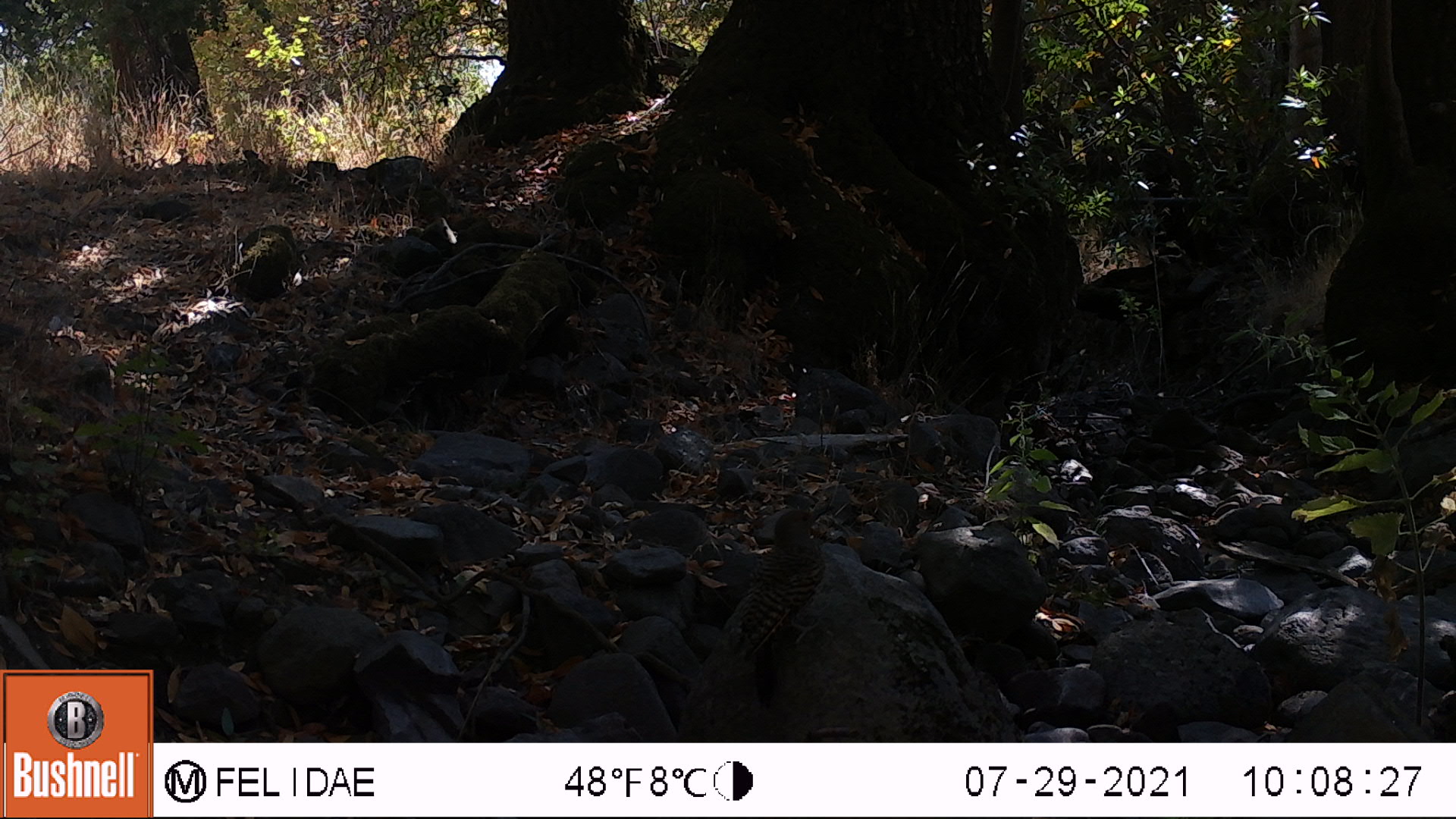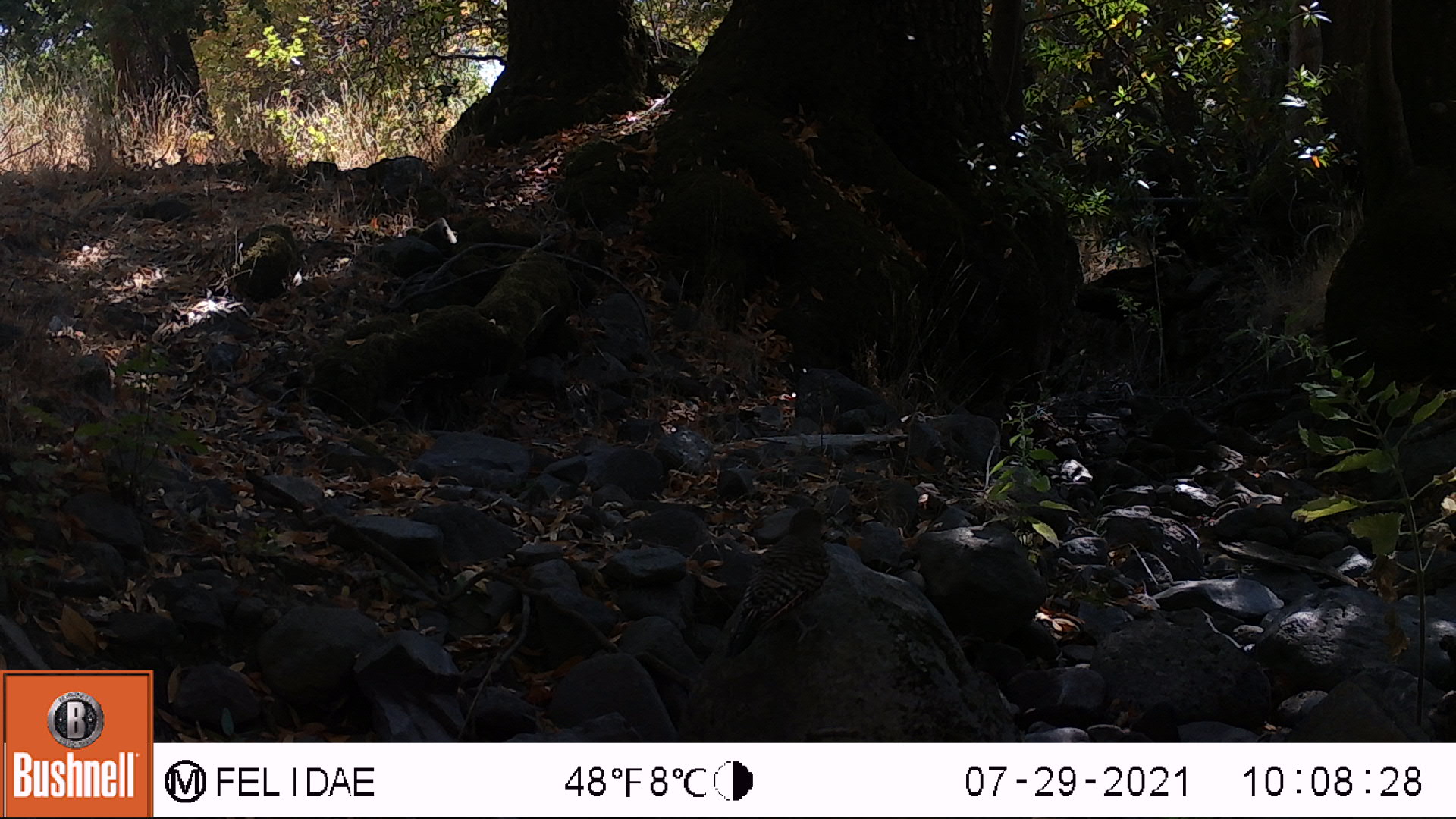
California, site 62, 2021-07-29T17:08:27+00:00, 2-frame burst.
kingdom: Animalia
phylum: Chordata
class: Aves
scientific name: Aves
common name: bird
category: unknown bird